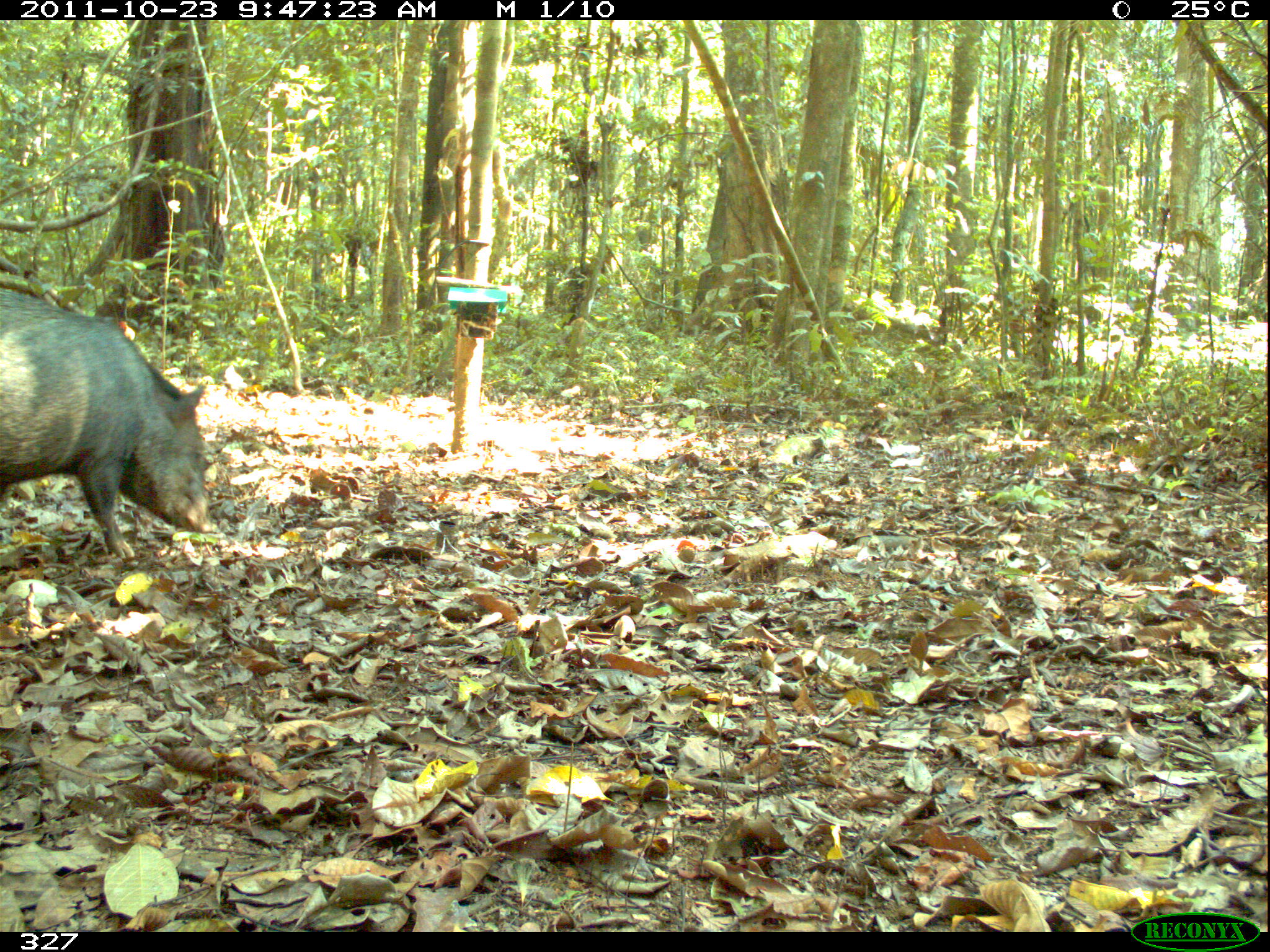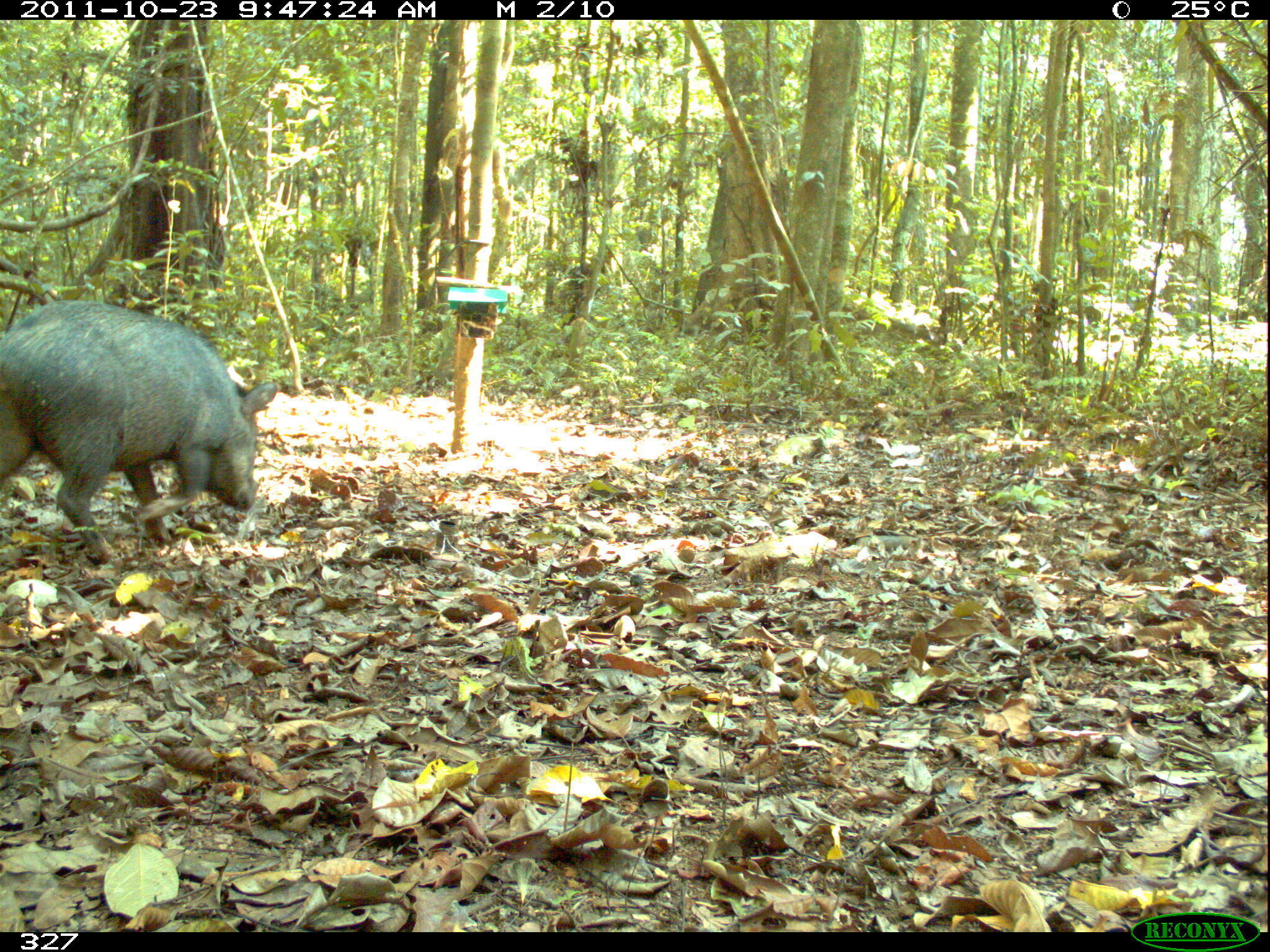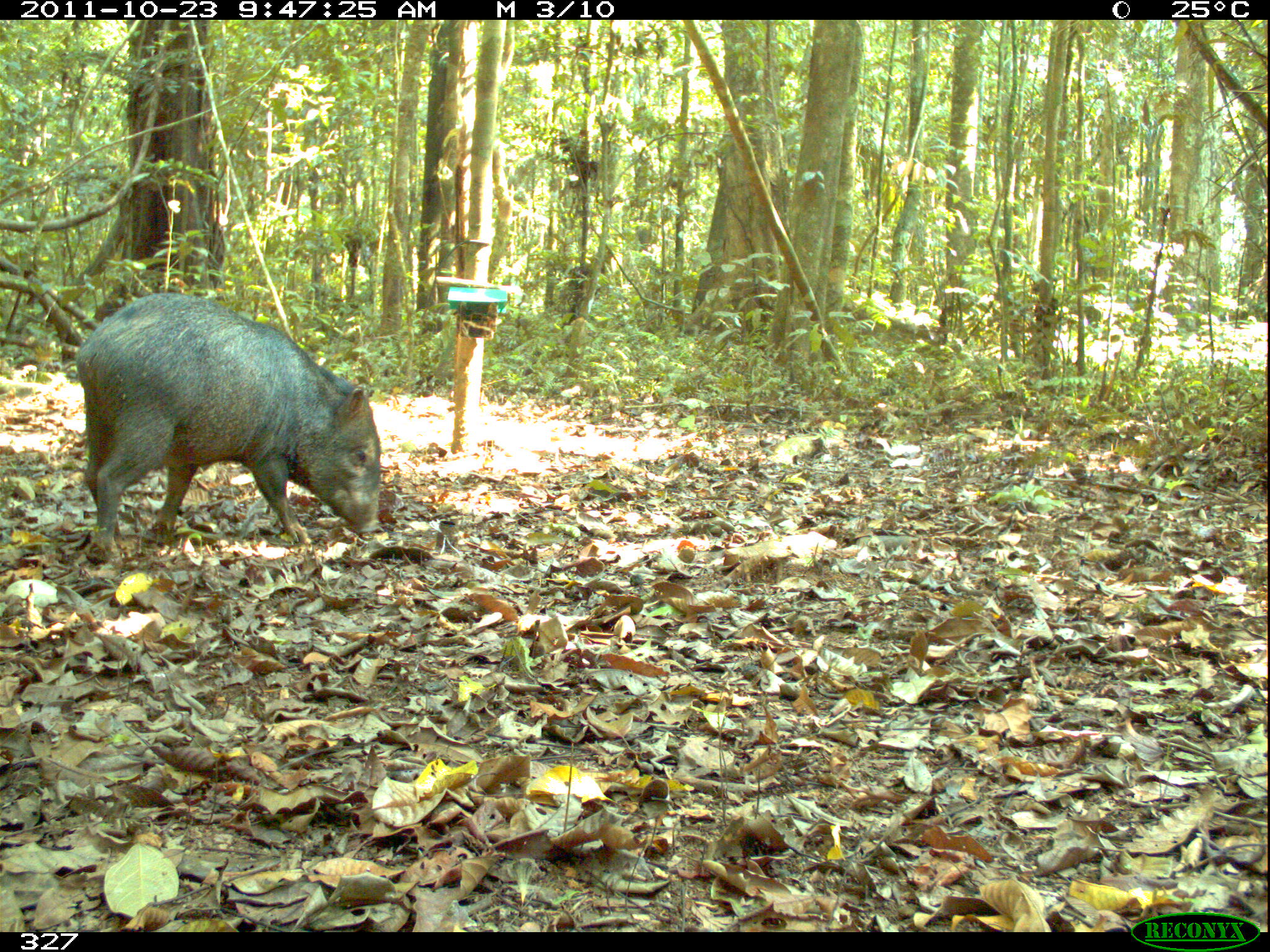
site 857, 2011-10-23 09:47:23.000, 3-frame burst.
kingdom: Animalia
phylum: Chordata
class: Mammalia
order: Artiodactyla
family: Tayassuidae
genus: Pecari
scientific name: Pecari tajacu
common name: collared peccary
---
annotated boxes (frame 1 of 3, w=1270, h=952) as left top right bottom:
pecari tajacu: 0 278 211 564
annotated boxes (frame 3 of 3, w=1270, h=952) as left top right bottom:
pecari tajacu: 70 290 380 569